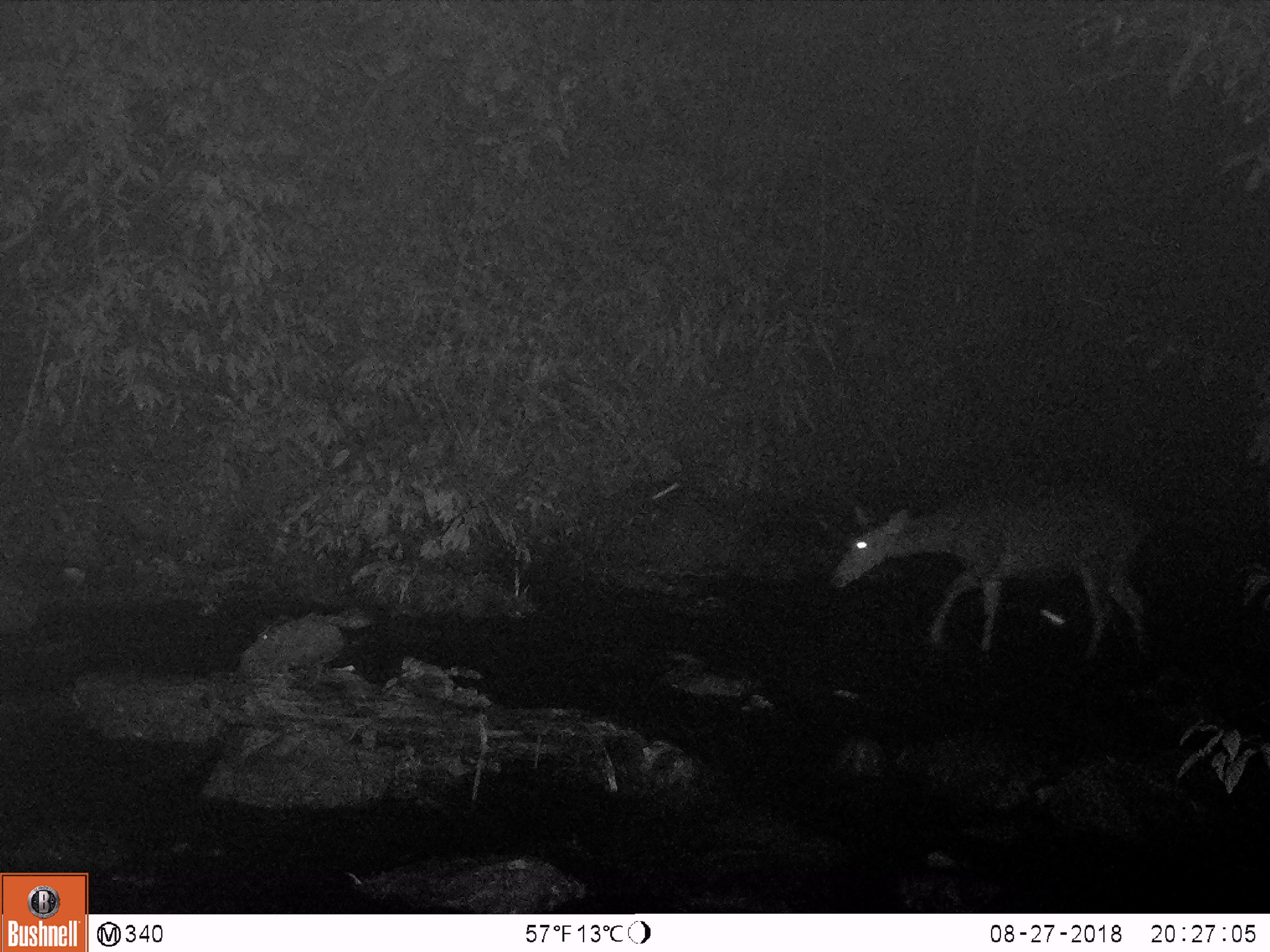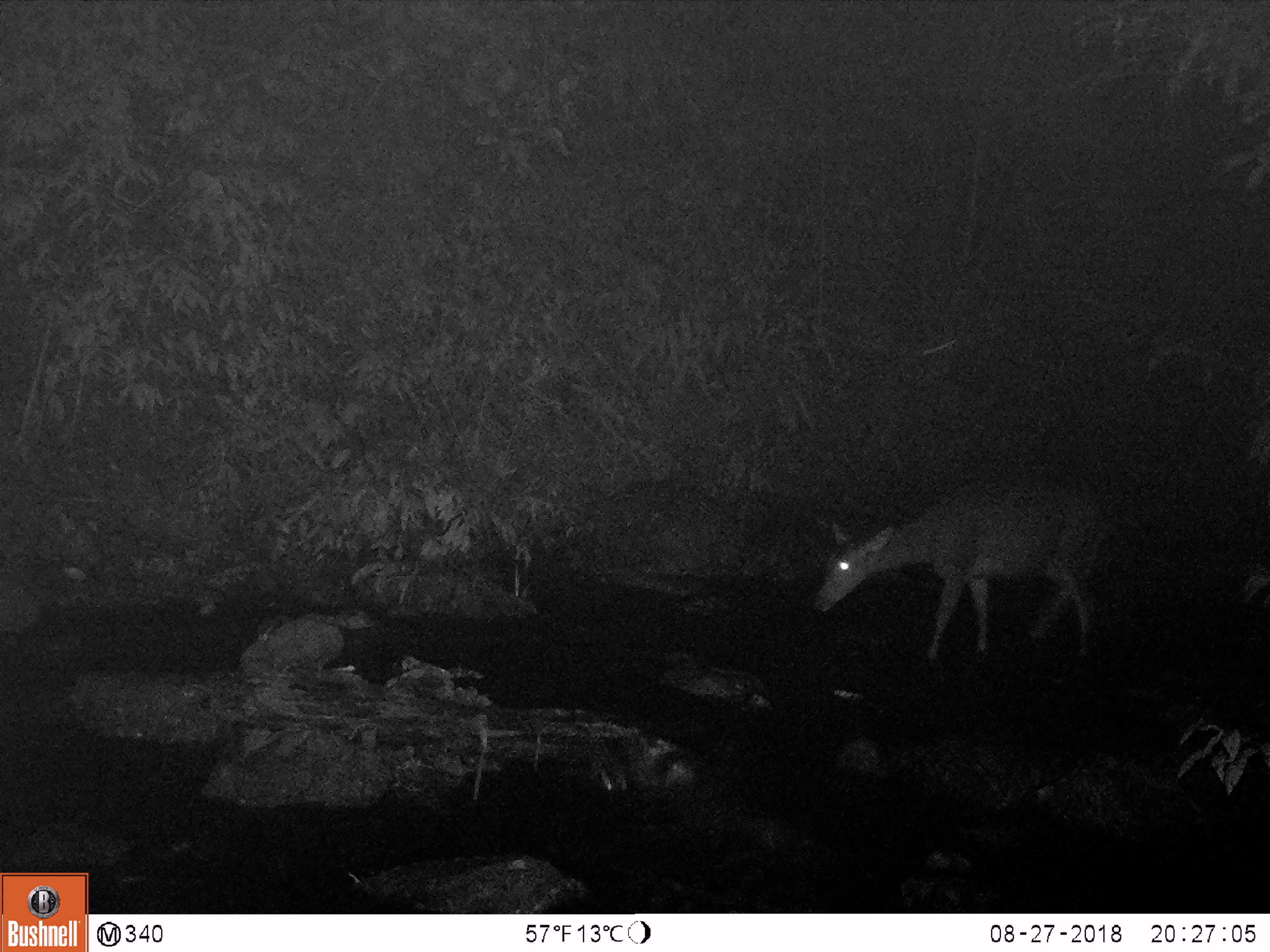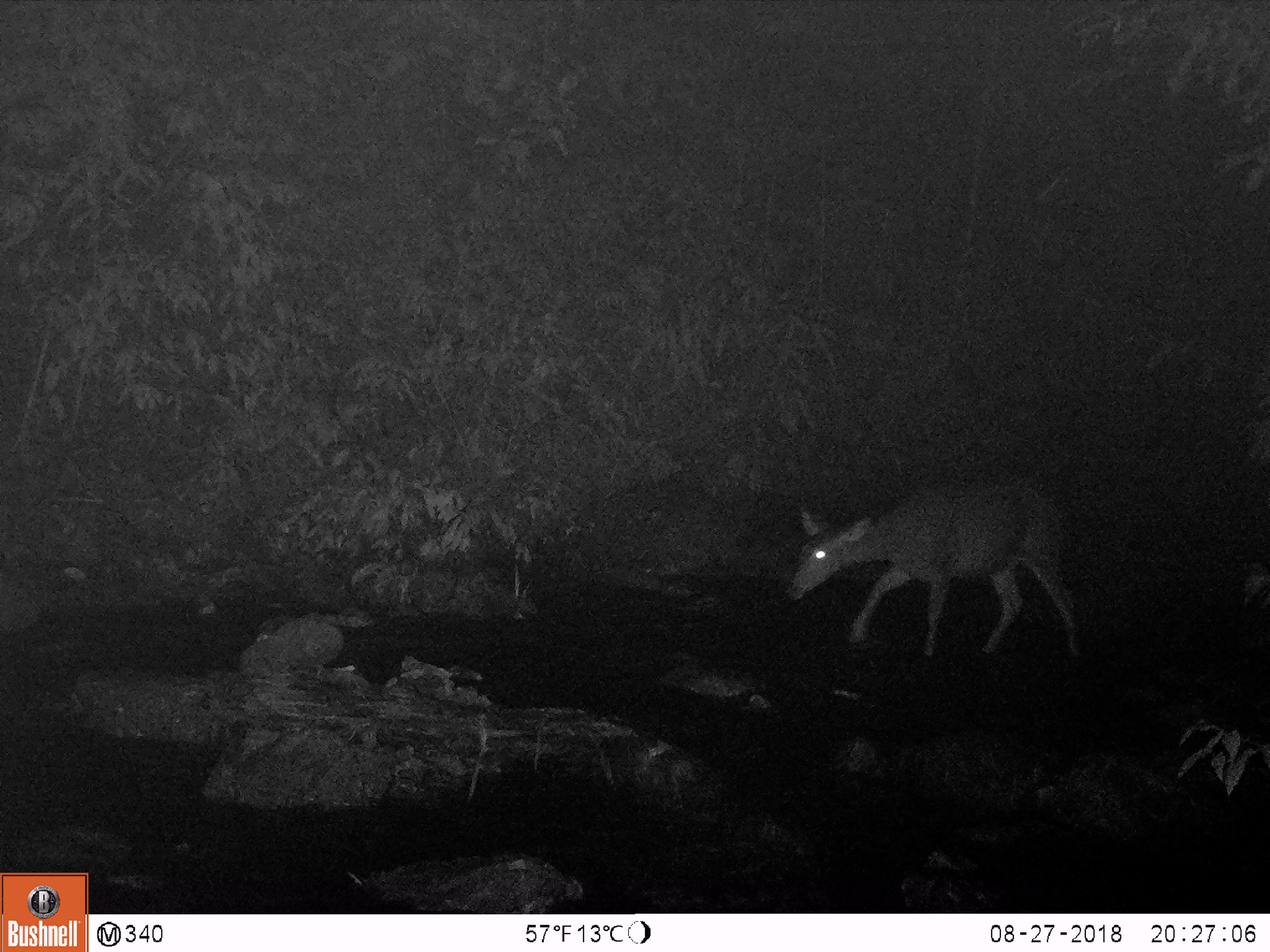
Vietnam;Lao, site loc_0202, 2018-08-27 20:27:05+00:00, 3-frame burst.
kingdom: Animalia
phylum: Chordata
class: Mammalia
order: Artiodactyla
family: Cervidae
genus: Rusa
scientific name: Rusa unicolor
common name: sambar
Sambar (Rusa unicolor). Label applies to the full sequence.